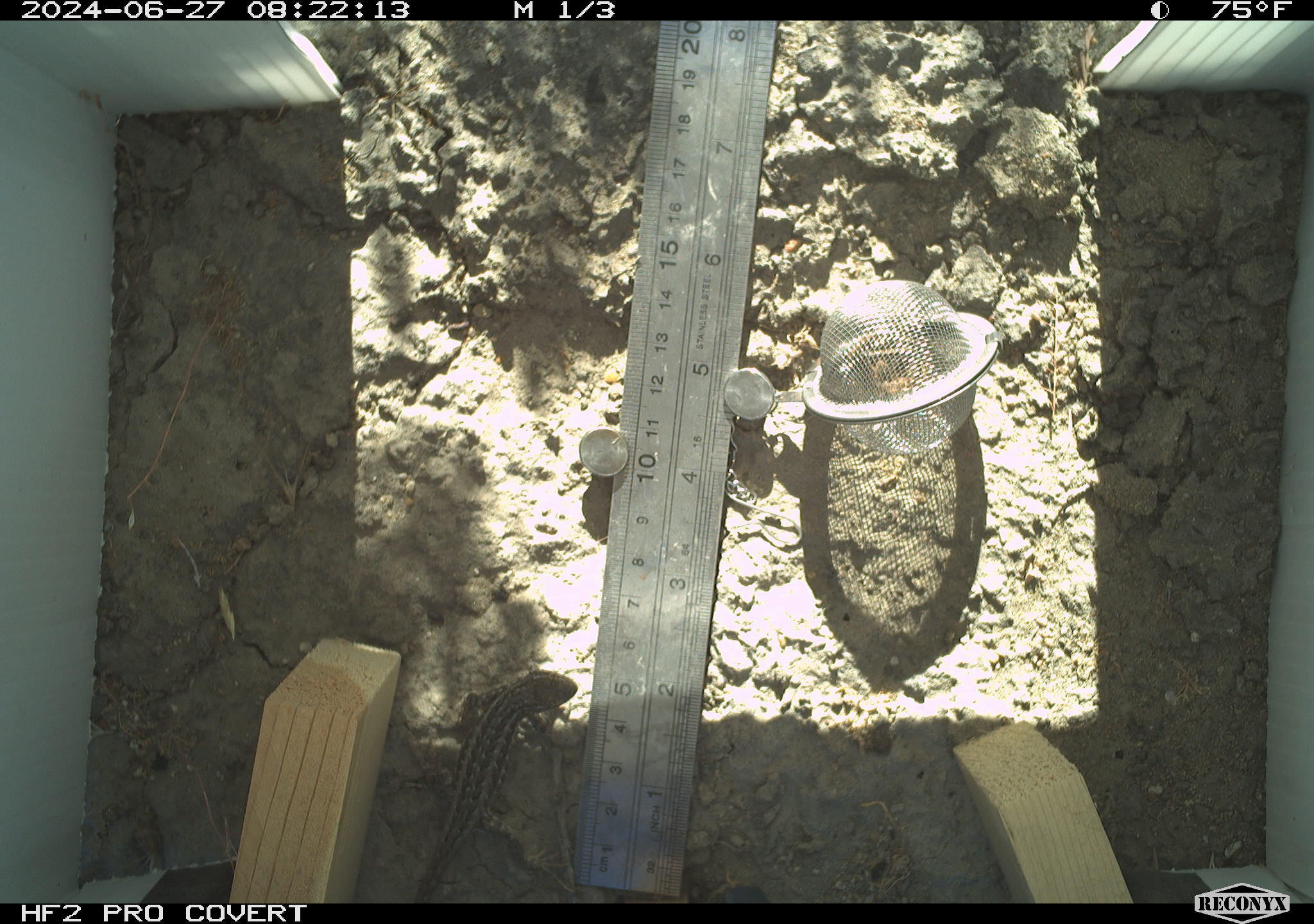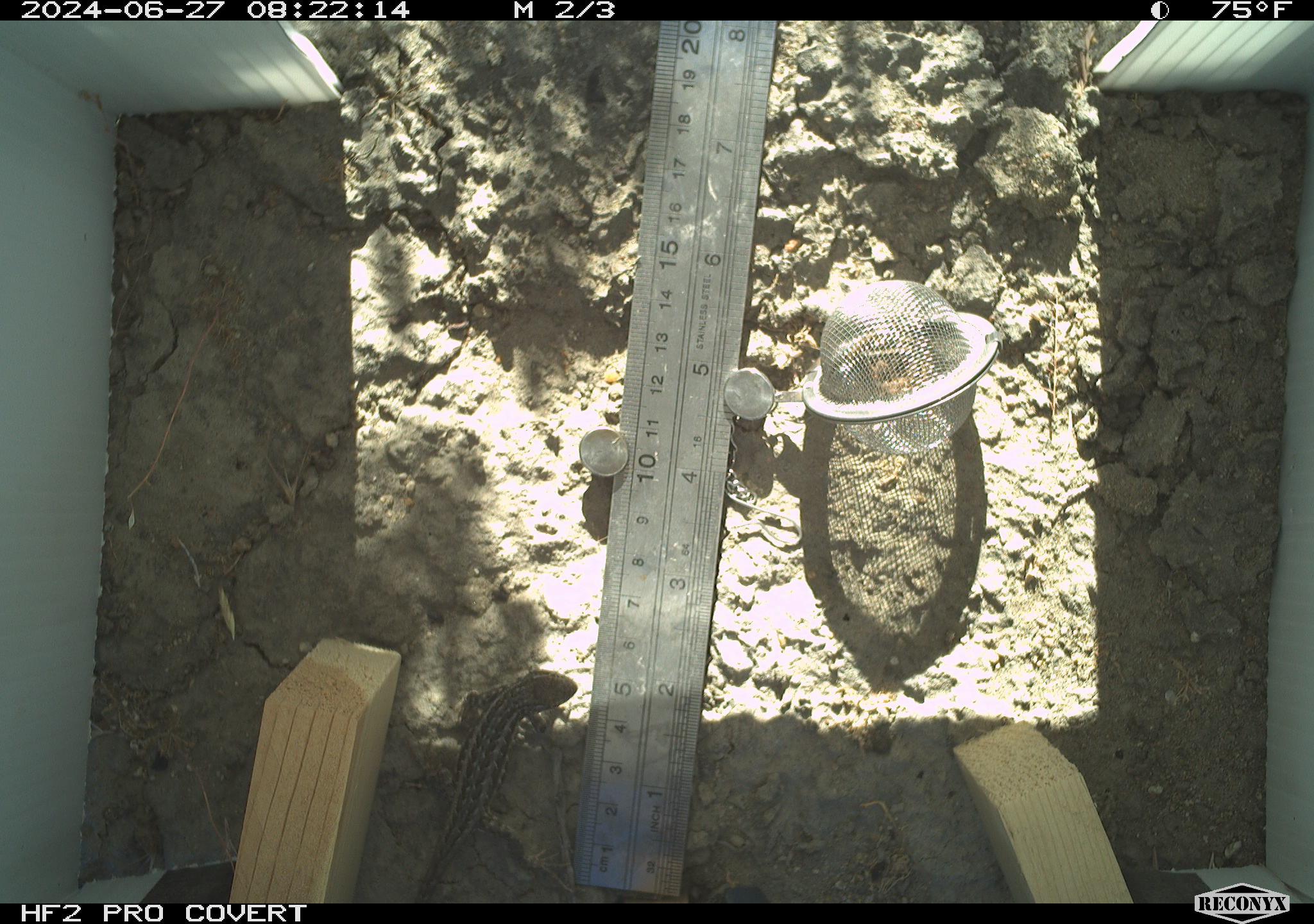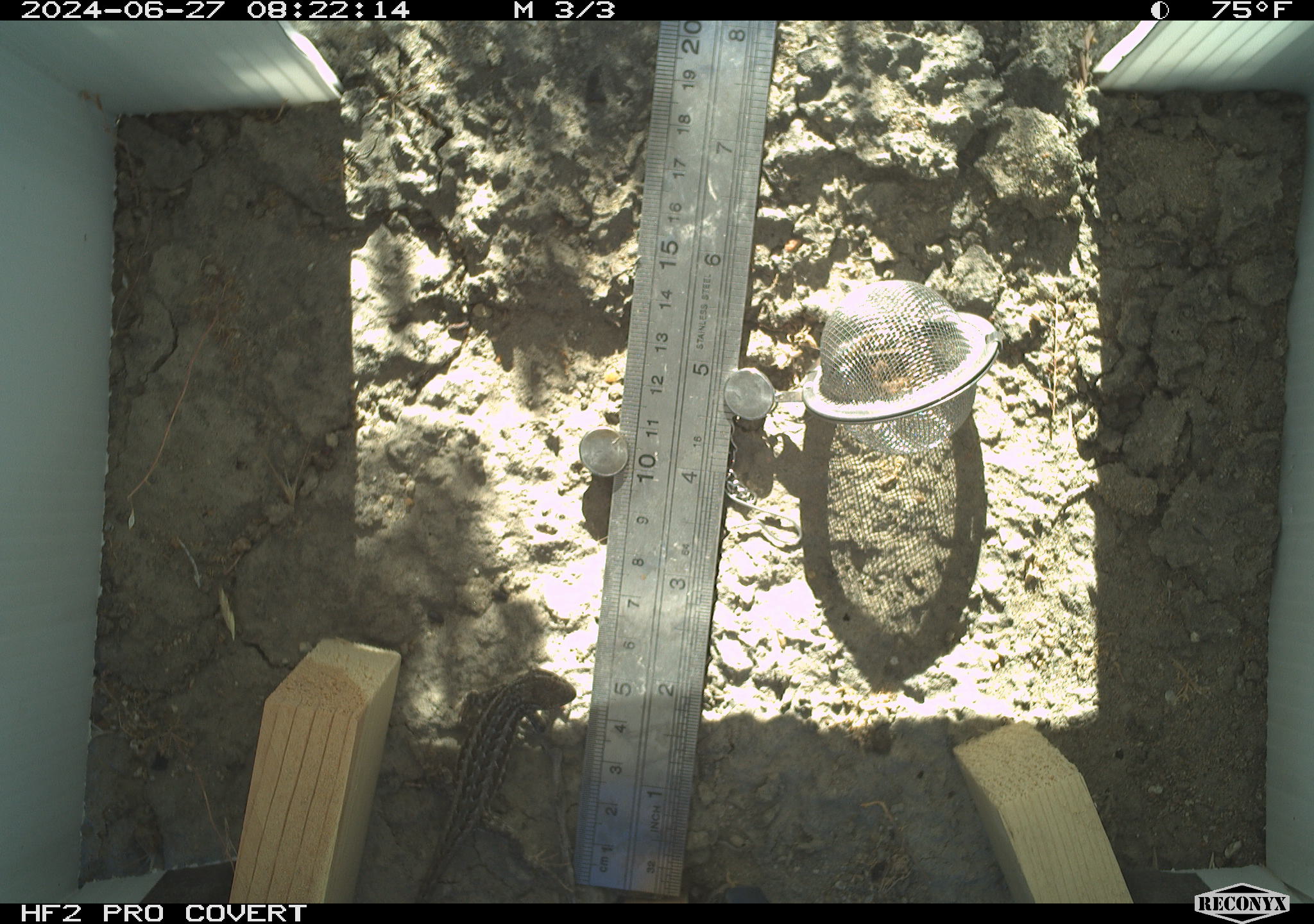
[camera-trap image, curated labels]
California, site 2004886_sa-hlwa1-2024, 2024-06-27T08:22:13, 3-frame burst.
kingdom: Animalia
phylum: Chordata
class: Reptilia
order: Squamata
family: Phrynosomatidae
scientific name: Phrynosomatidae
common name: phrynosomatid lizards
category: phrynosomatidae family